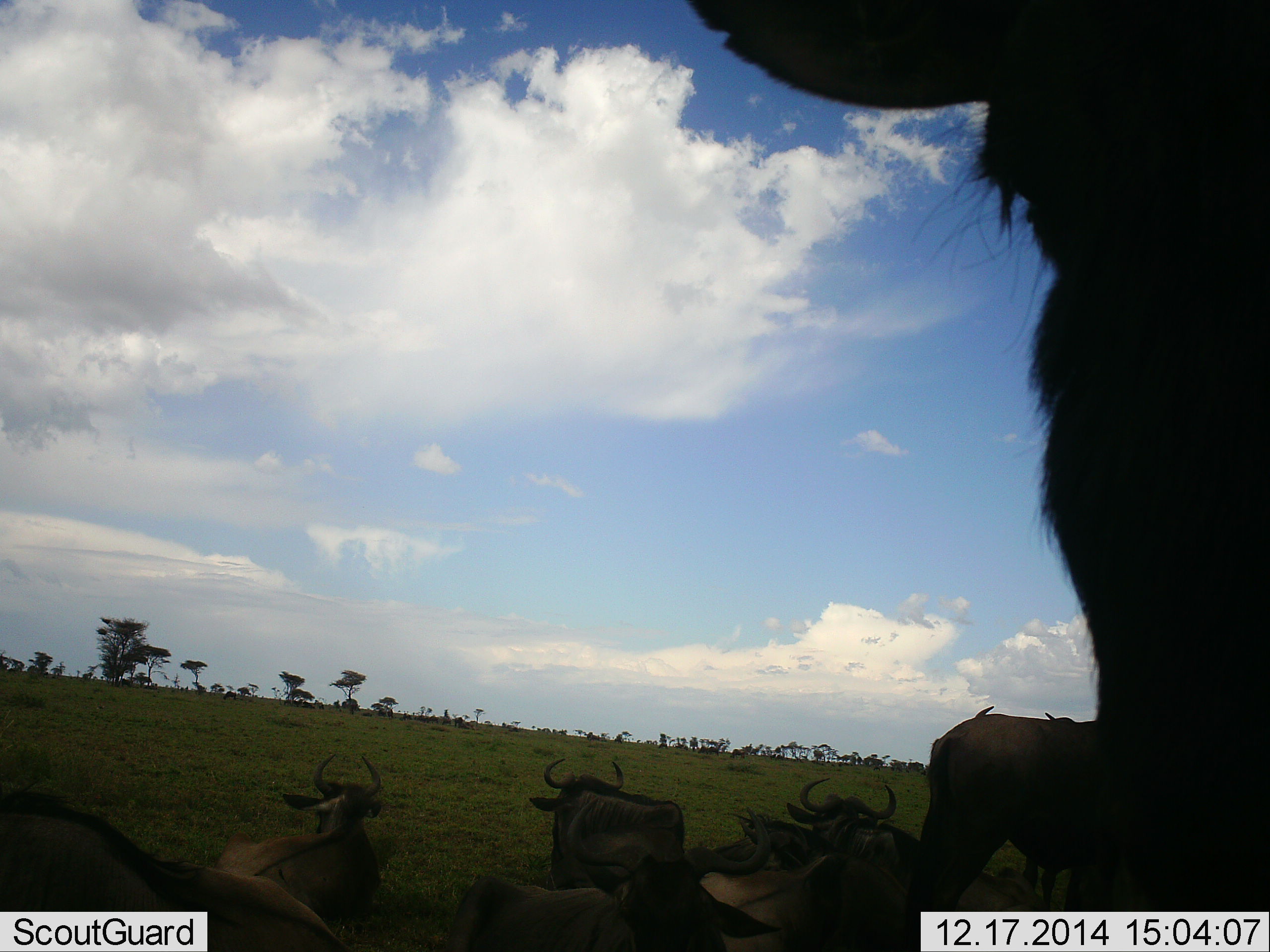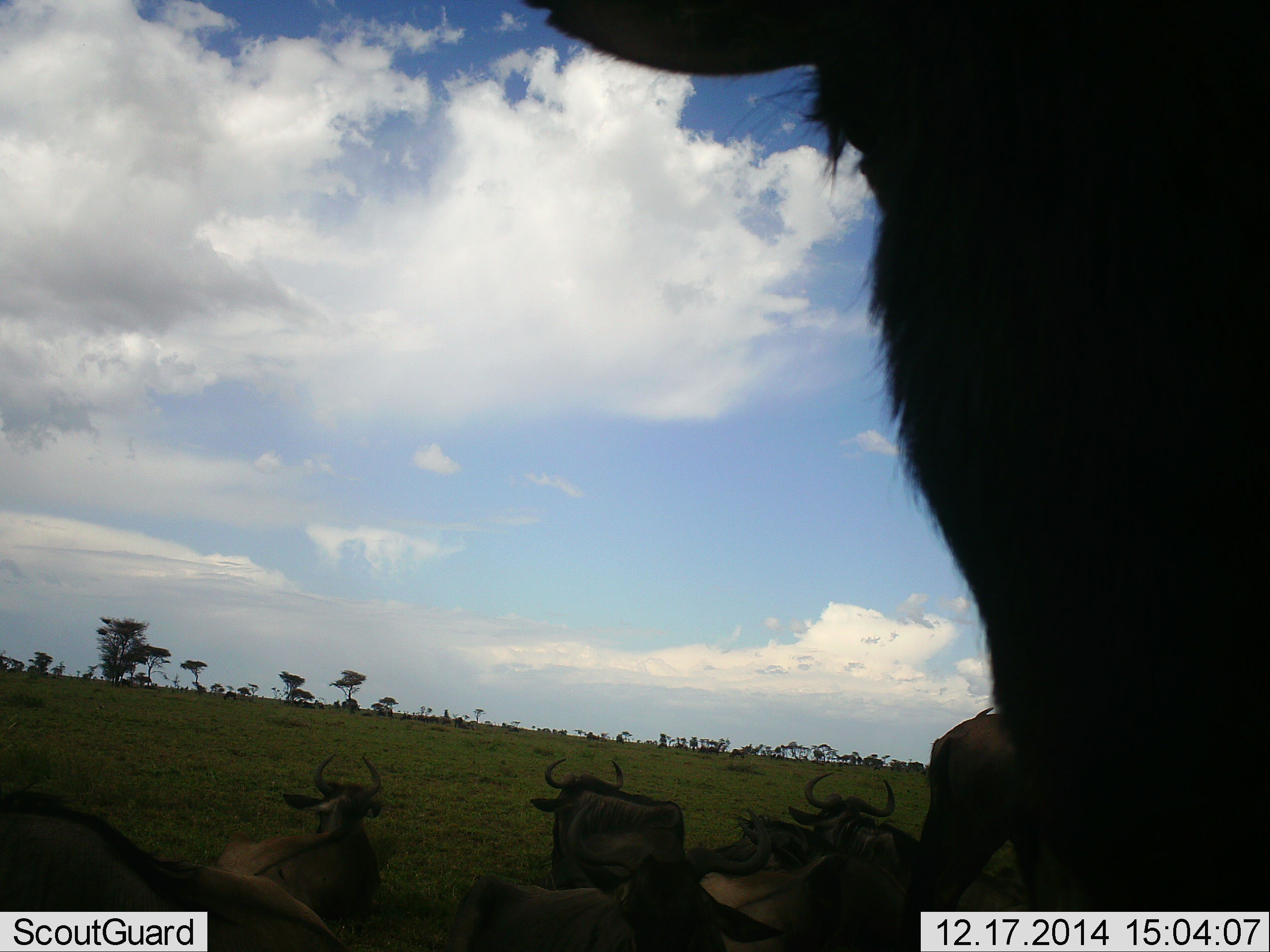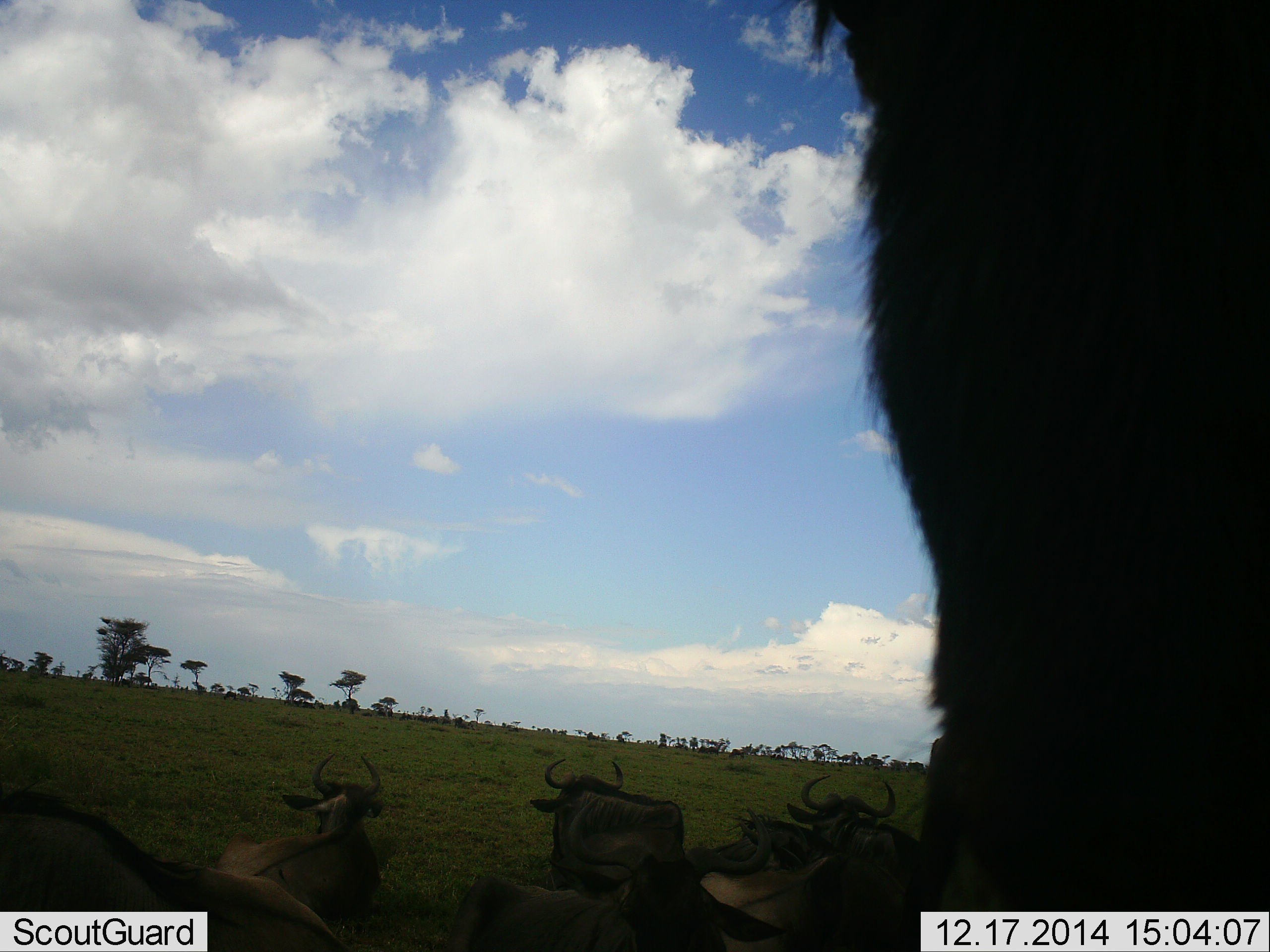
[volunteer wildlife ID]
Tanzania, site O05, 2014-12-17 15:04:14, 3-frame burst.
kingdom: Animalia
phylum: Chordata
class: Mammalia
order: Artiodactyla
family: Bovidae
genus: Connochaetes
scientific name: Connochaetes taurinus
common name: blue wildebeest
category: wildebeest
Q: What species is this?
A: Wildebeest (blue wildebeest) (Connochaetes taurinus).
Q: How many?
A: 7.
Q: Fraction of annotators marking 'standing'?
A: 80%.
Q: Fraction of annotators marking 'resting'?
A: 90%.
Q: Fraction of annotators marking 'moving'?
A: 0%.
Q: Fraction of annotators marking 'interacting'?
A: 0%.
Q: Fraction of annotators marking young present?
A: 0%.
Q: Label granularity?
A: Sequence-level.